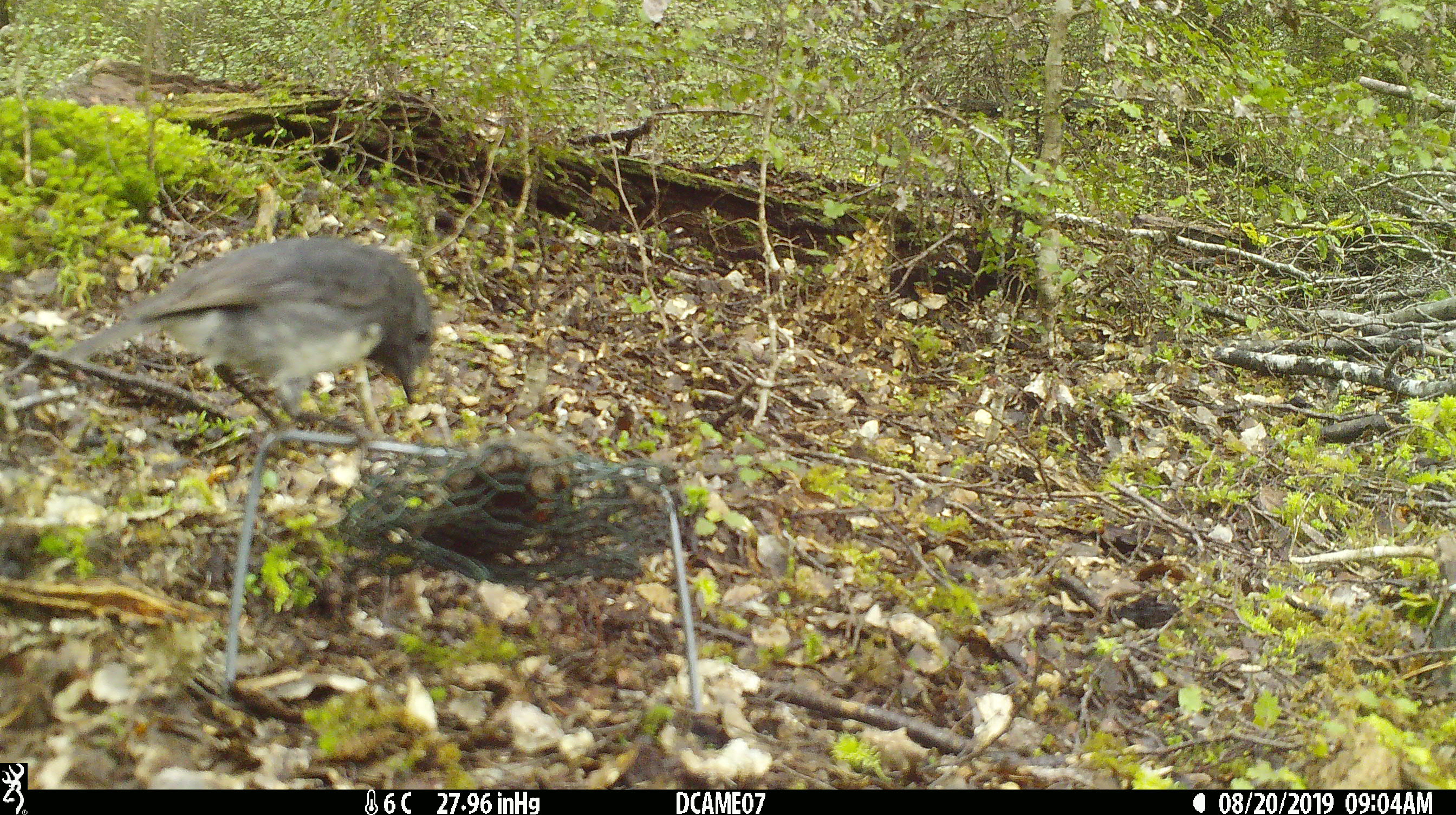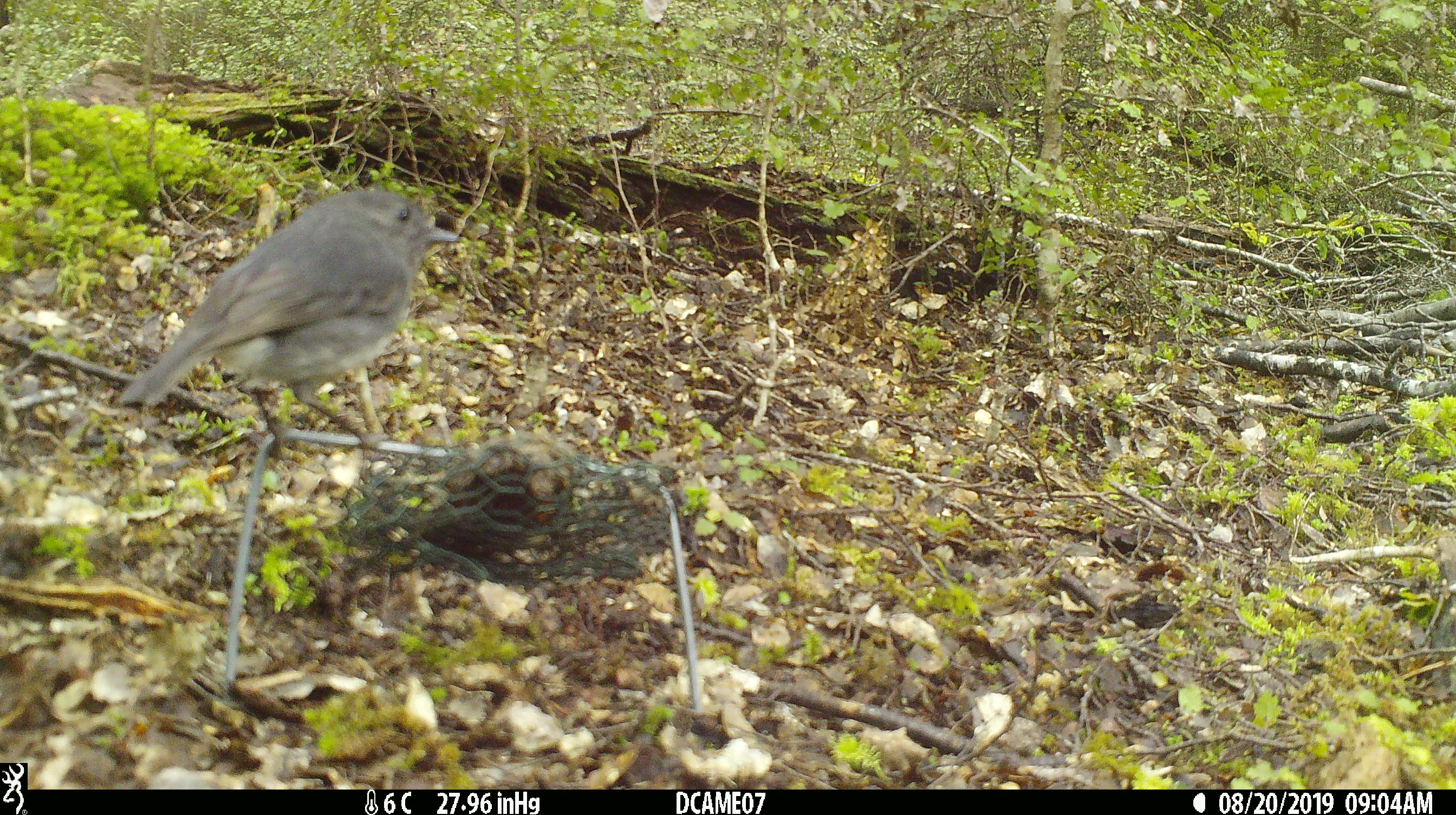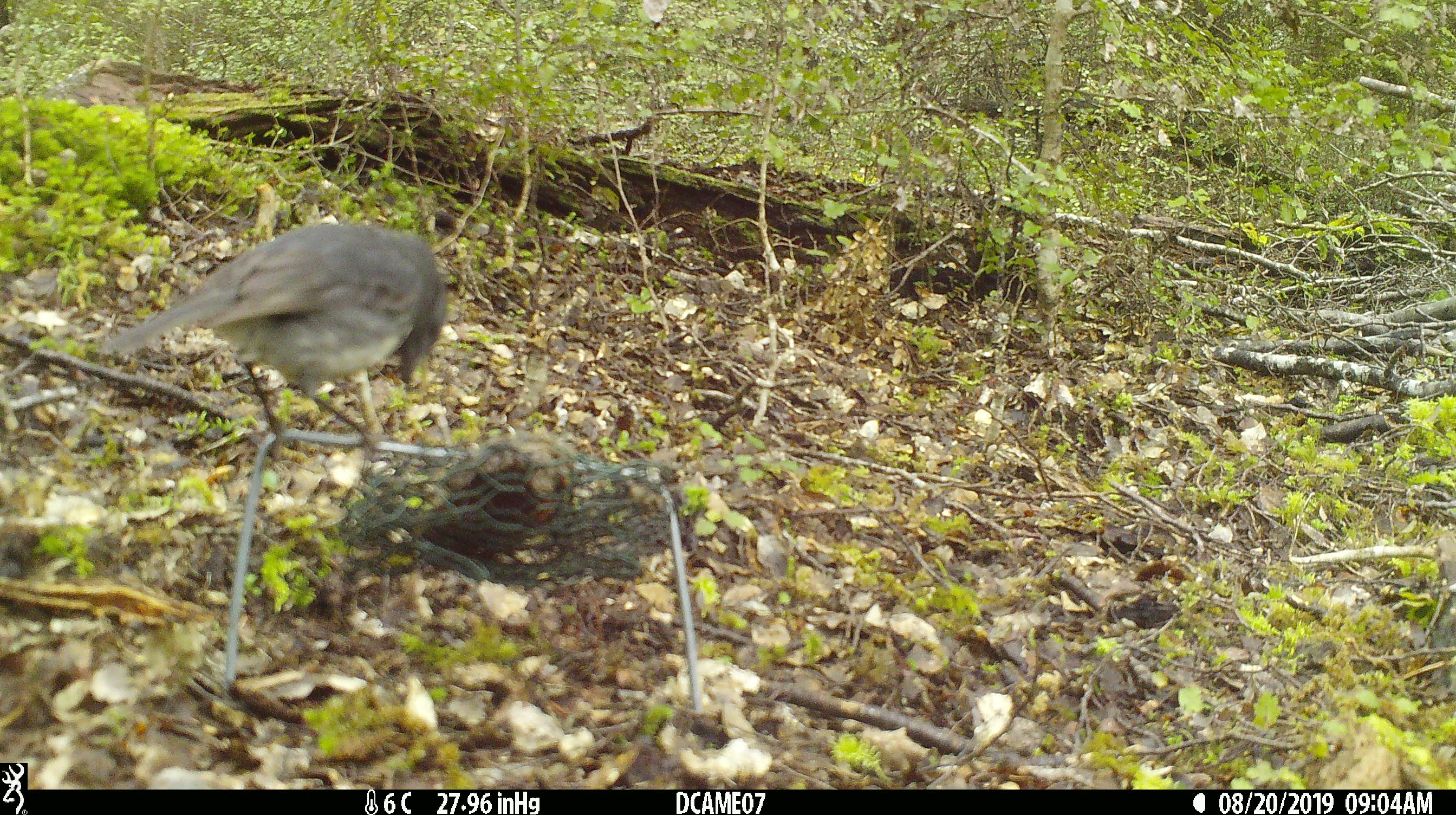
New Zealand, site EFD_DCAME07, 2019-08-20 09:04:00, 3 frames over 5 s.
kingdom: Animalia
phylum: Chordata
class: Aves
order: Passeriformes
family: Petroicidae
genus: Petroica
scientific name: Petroica australis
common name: new zealand robin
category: robin